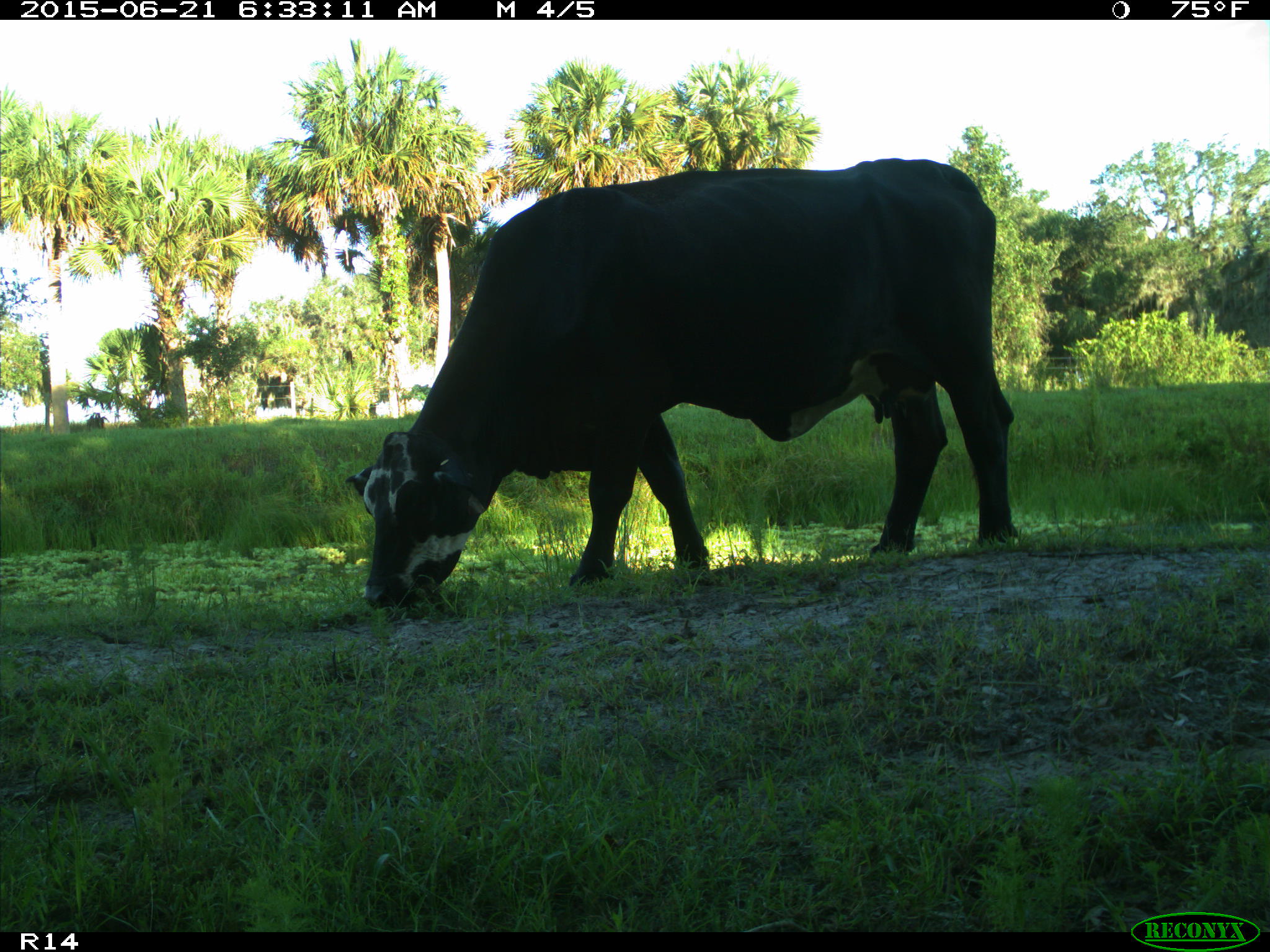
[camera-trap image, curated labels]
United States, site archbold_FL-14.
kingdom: Animalia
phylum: Chordata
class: Mammalia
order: Artiodactyla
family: Bovidae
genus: Bos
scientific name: Bos taurus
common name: domestic cow